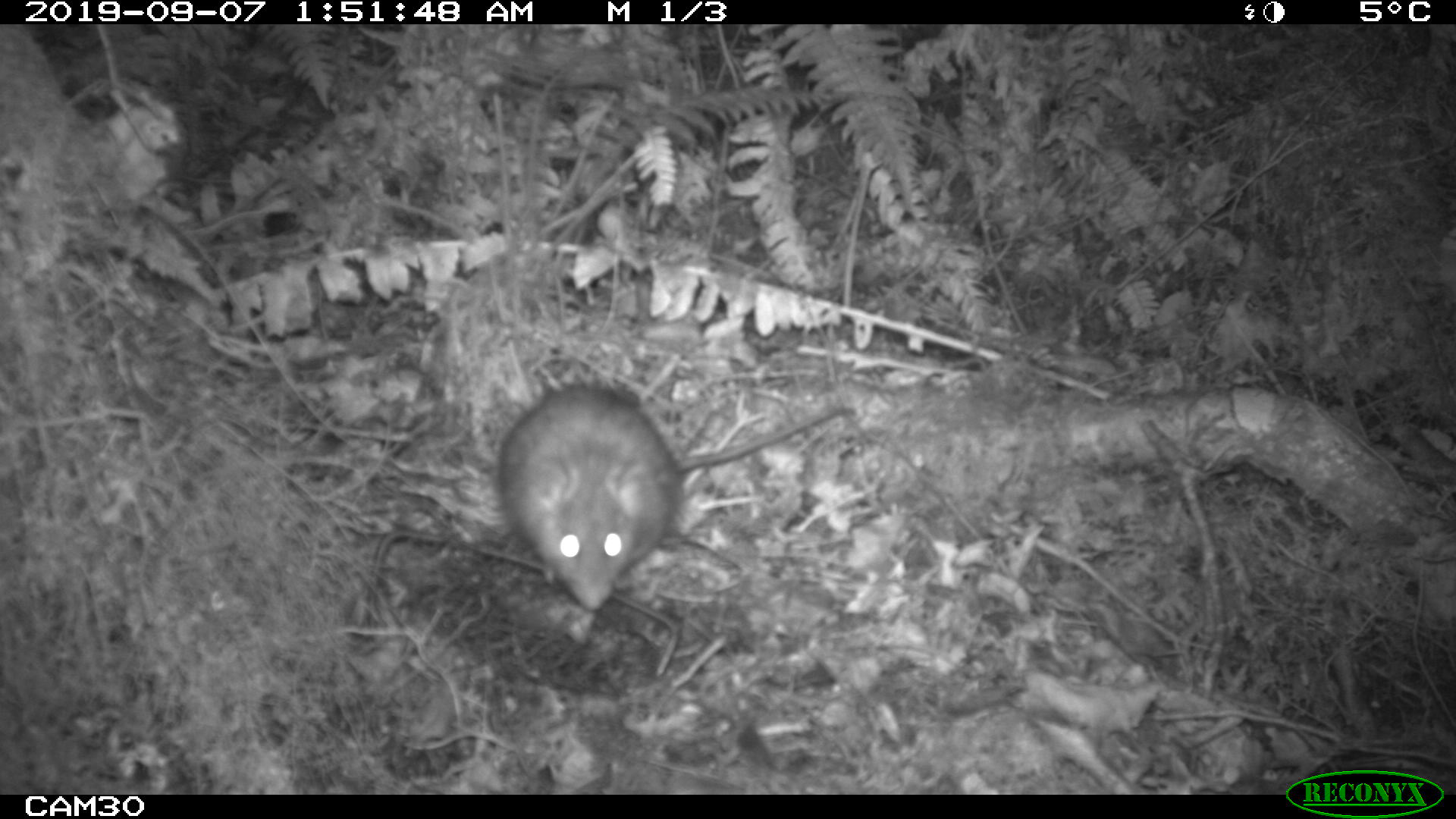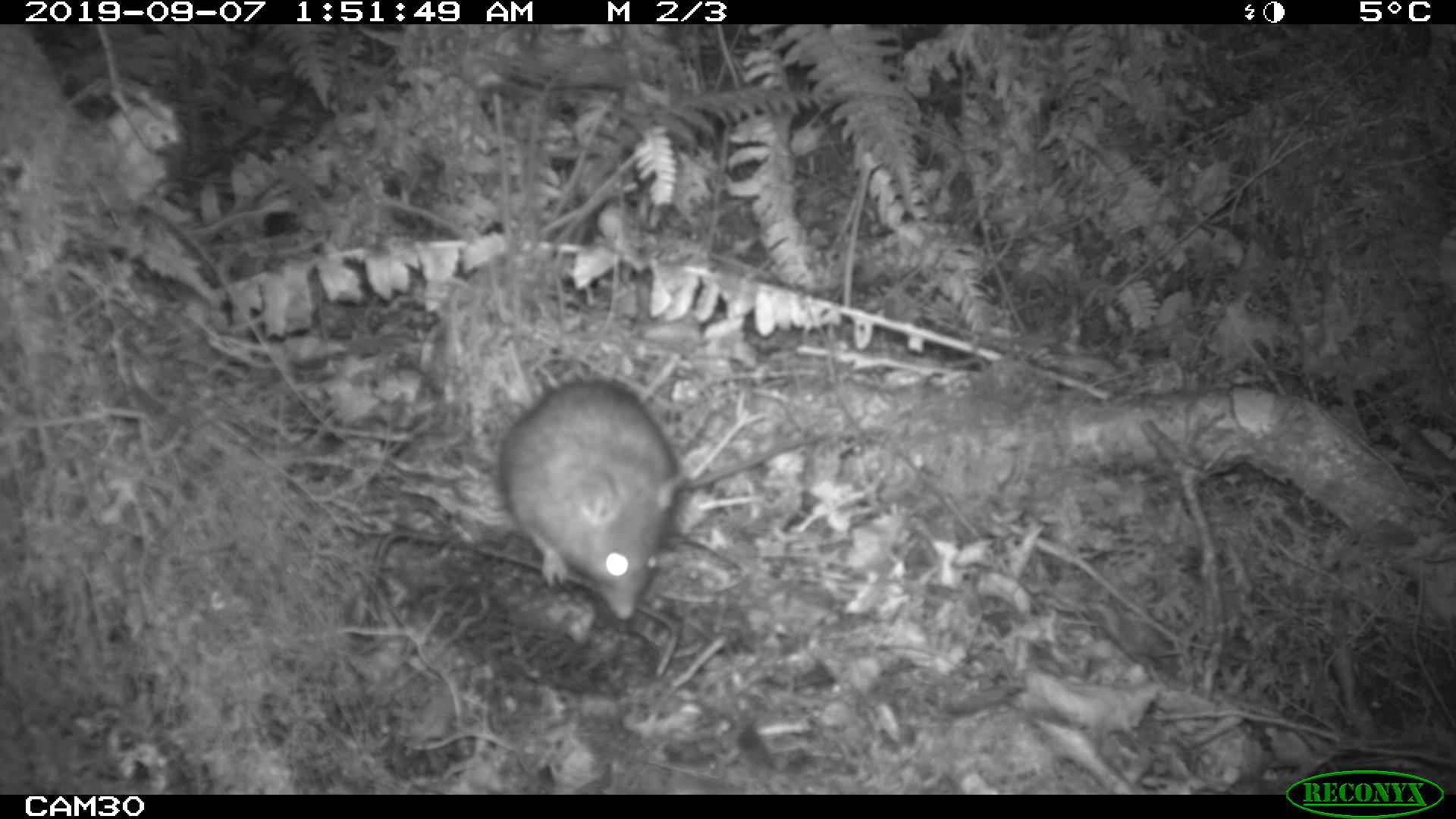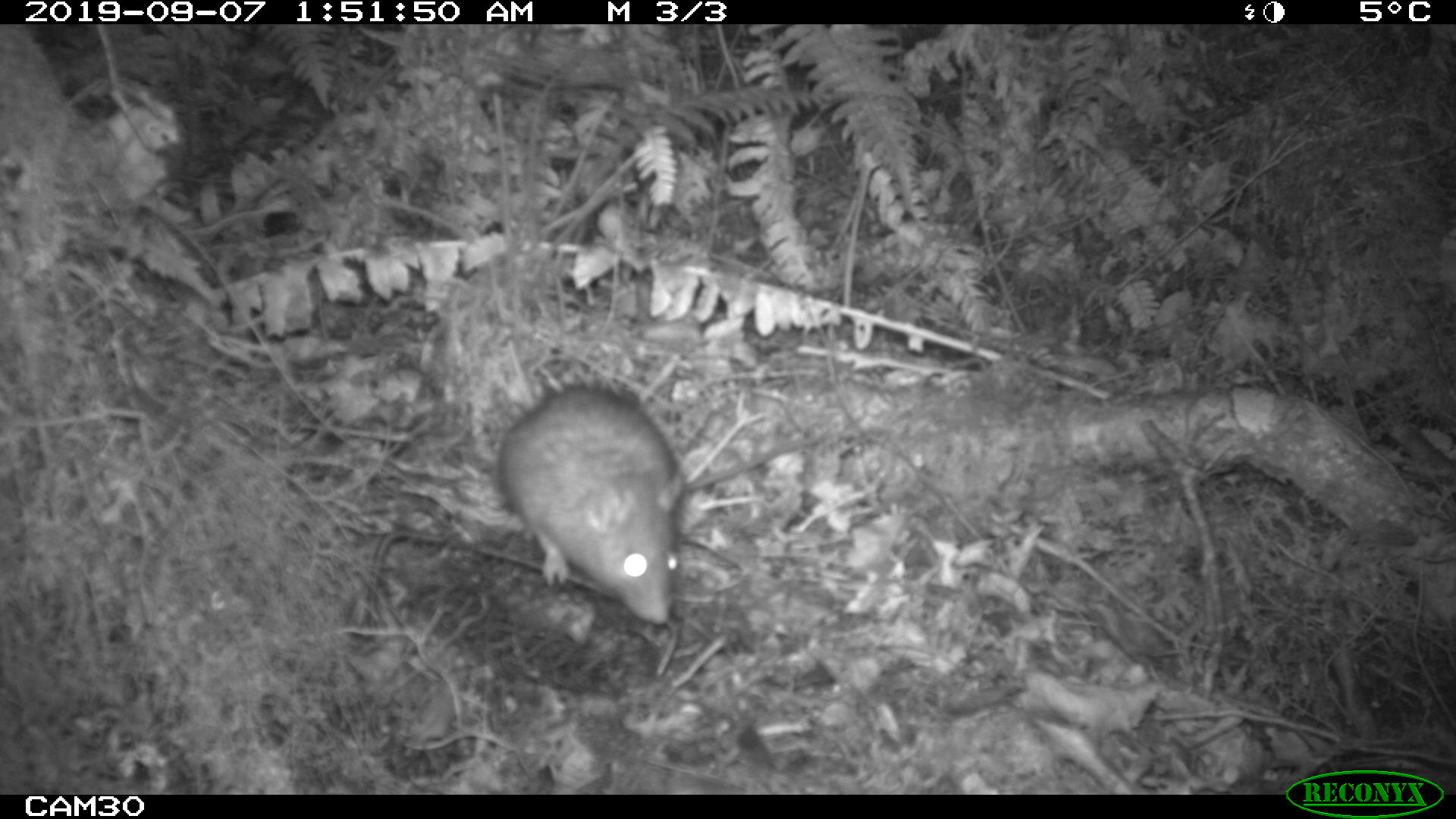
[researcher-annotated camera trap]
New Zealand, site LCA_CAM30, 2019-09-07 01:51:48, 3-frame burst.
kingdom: Animalia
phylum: Chordata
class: Mammalia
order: Rodentia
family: Muridae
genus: Rattus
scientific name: Rattus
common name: rat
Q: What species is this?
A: Rat (Rattus).